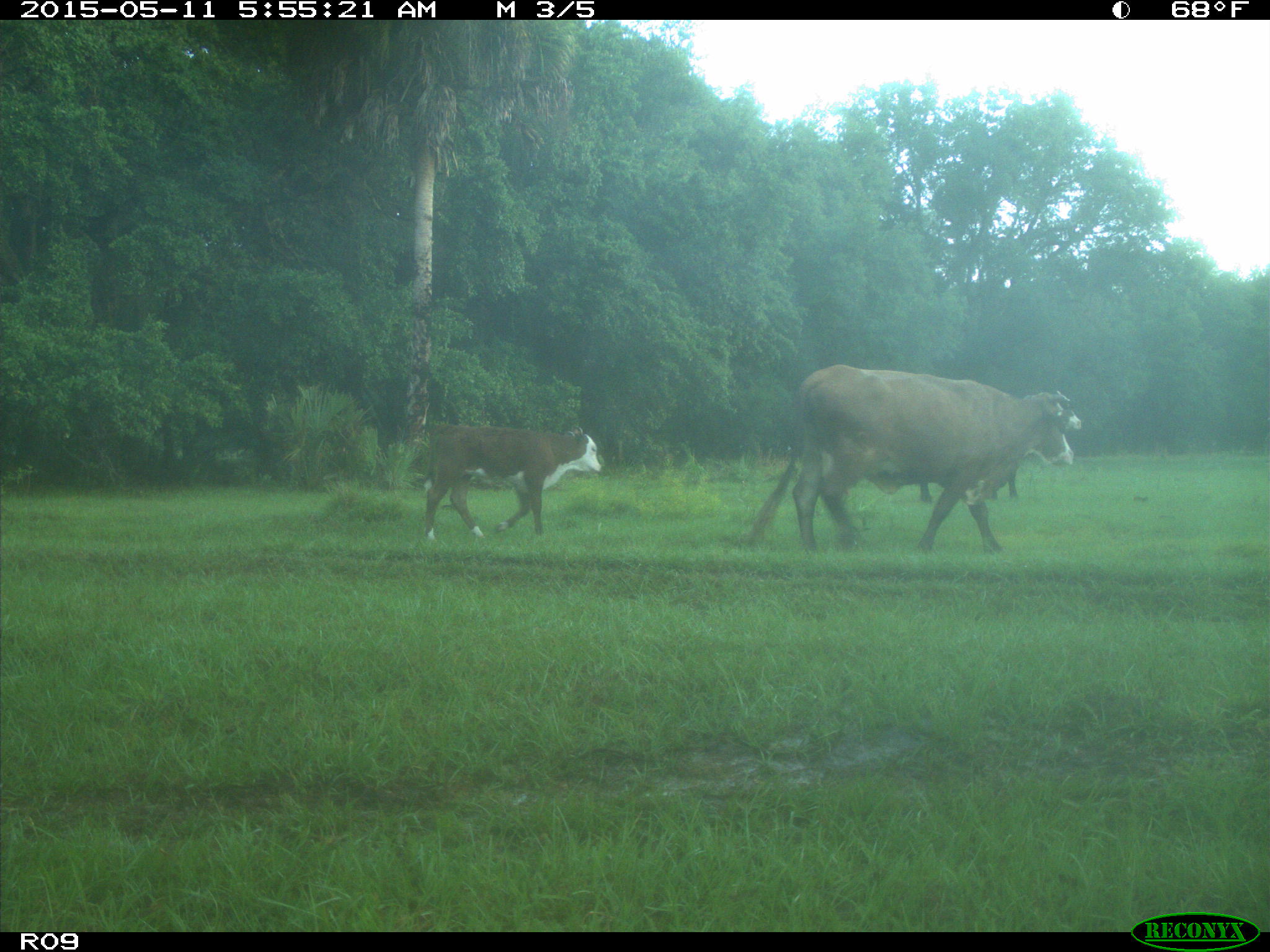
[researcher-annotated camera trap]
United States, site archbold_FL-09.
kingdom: Animalia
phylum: Chordata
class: Mammalia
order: Artiodactyla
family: Bovidae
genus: Bos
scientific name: Bos taurus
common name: domestic cow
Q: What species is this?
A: Bos taurus (domestic cow).